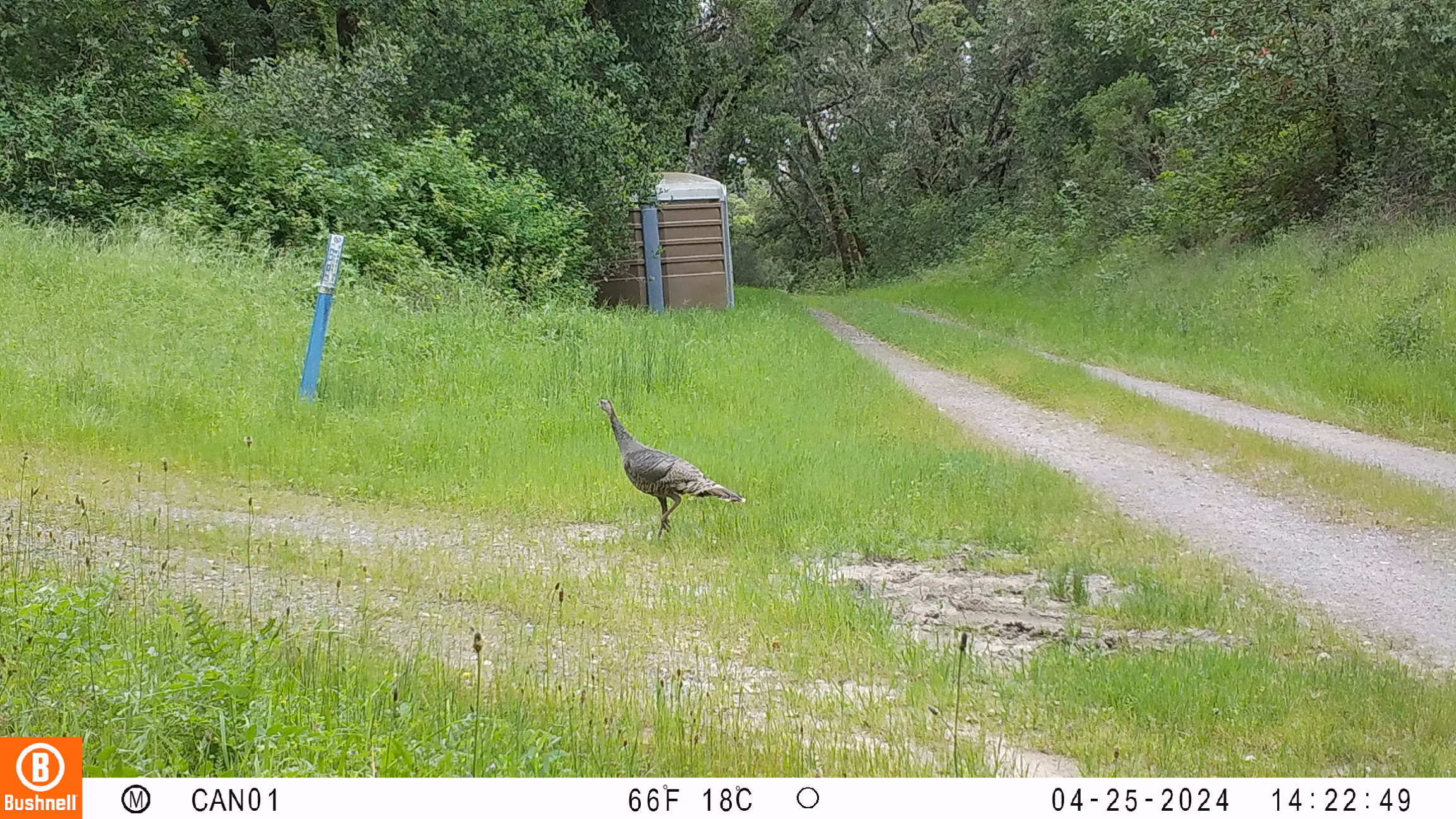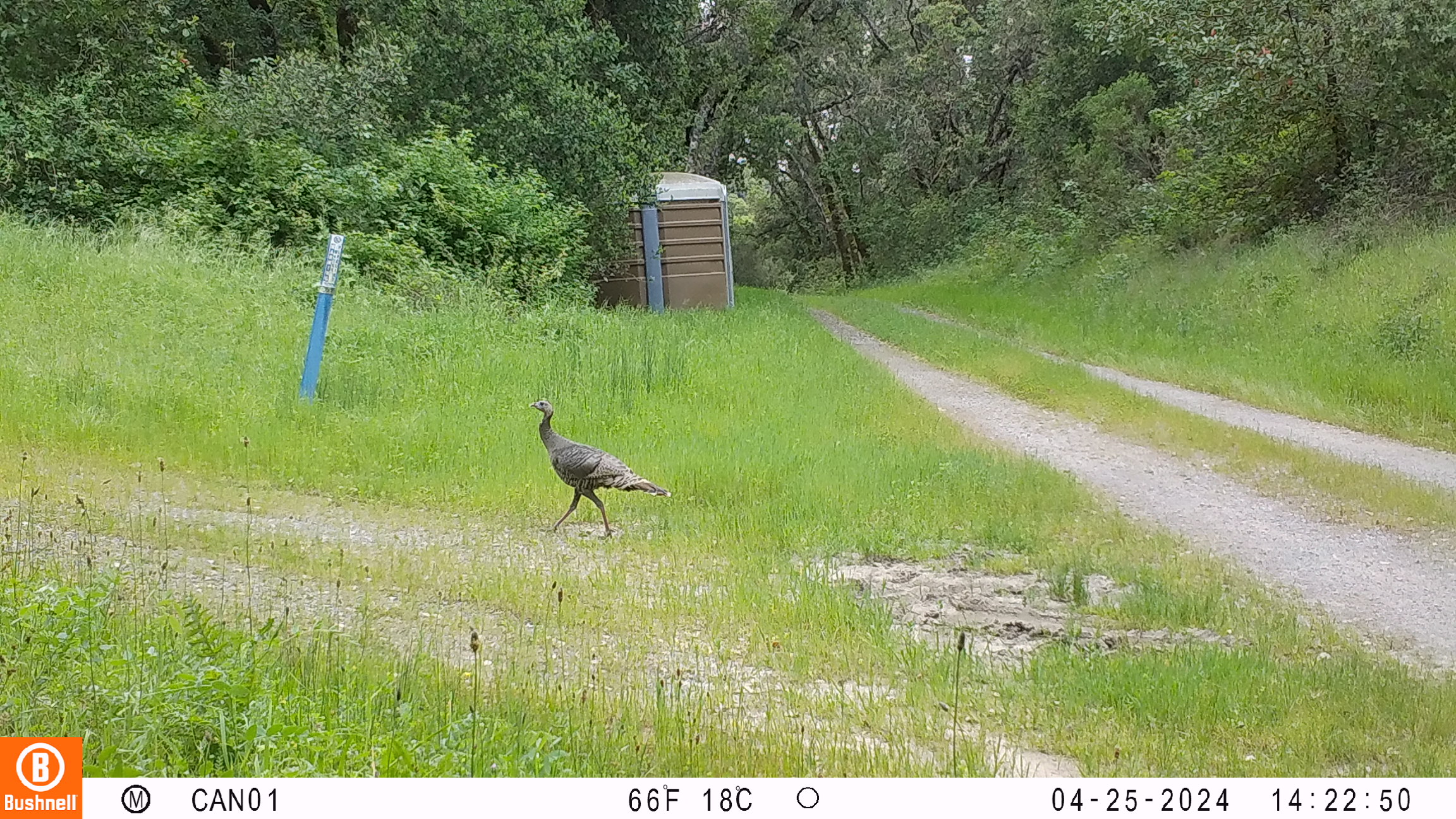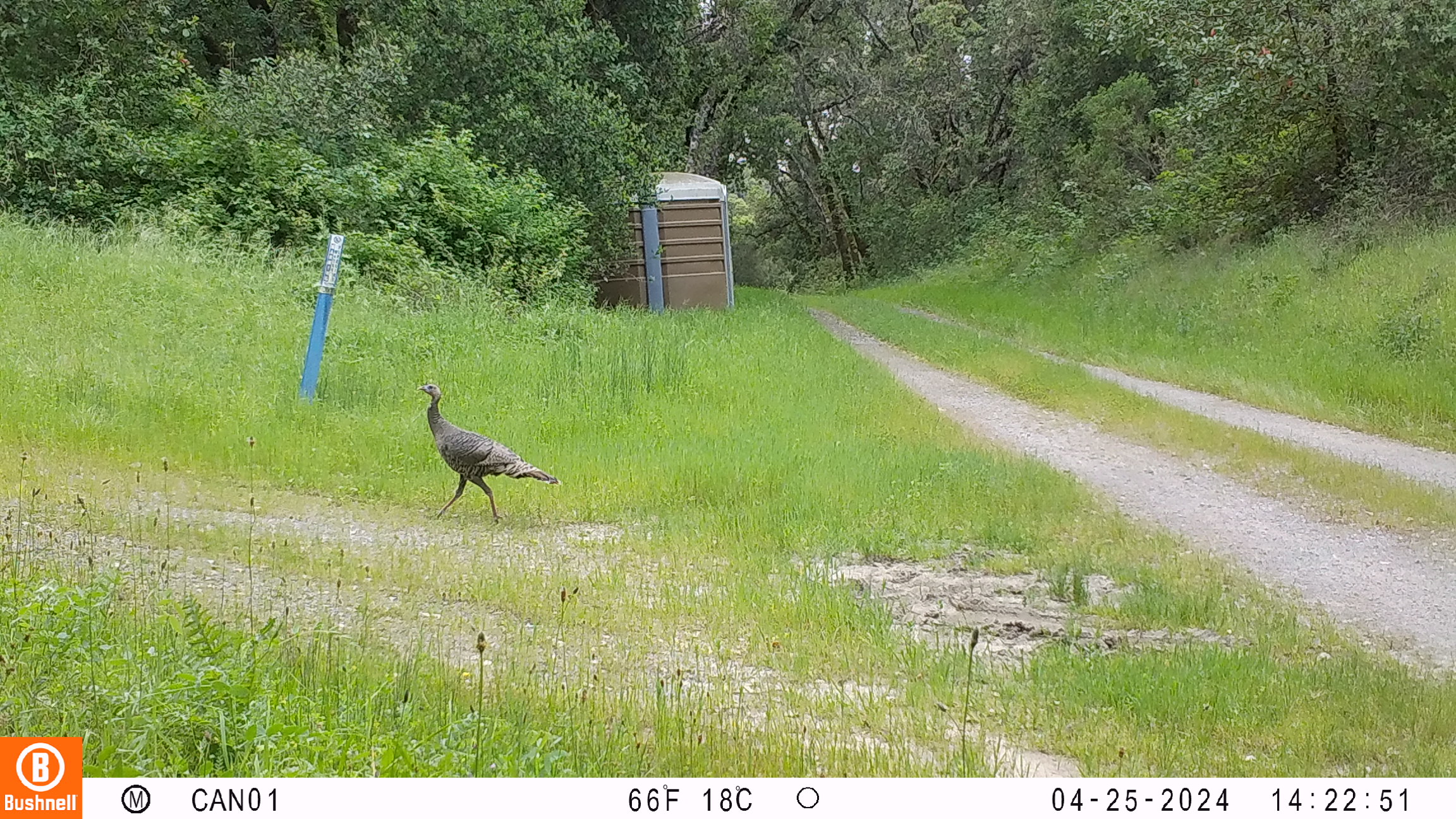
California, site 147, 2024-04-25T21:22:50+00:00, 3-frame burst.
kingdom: Animalia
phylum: Chordata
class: Aves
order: Galliformes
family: Phasianidae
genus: Meleagris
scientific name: Meleagris gallopavo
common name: turkey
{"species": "turkey (Meleagris gallopavo)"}